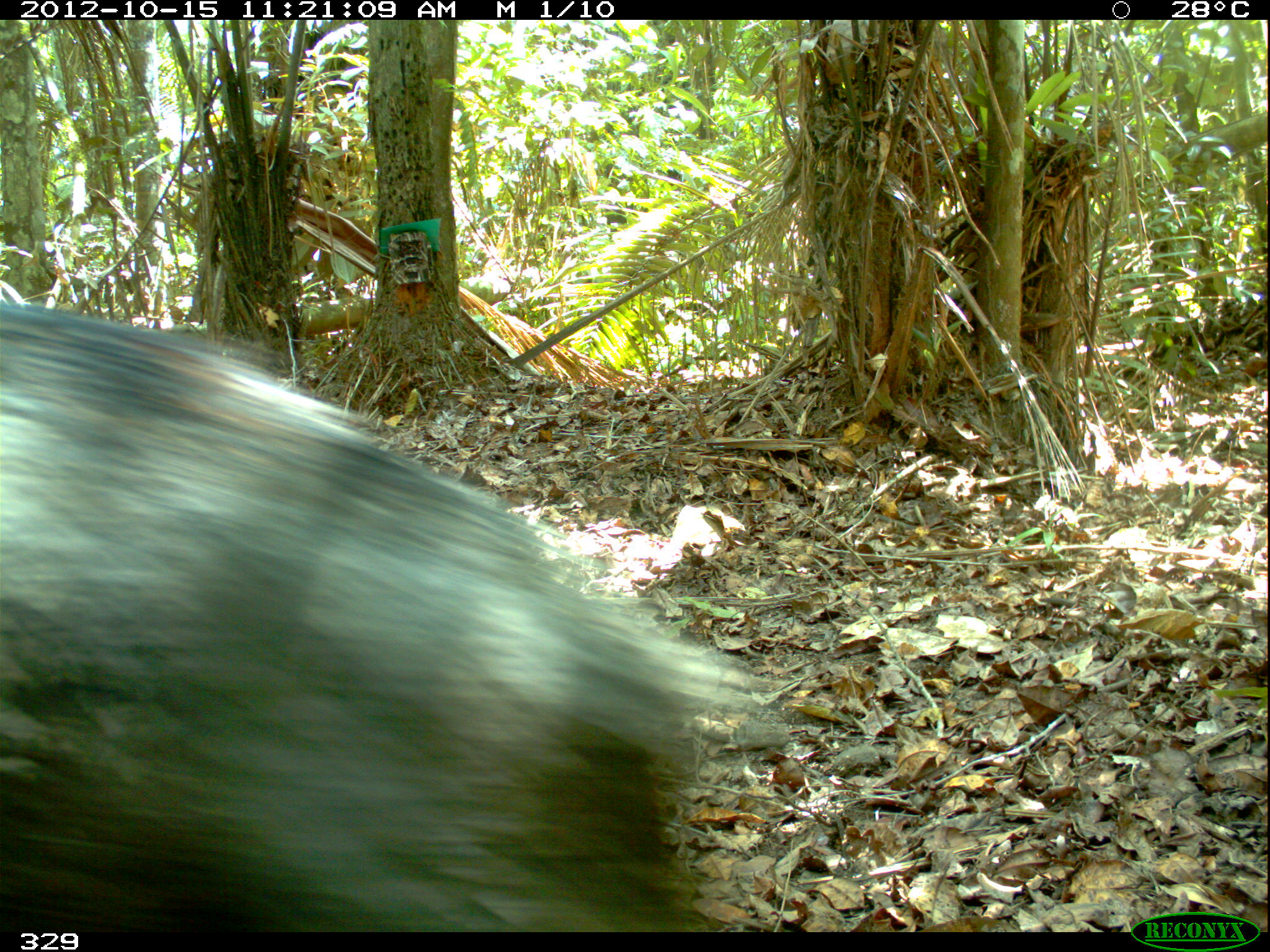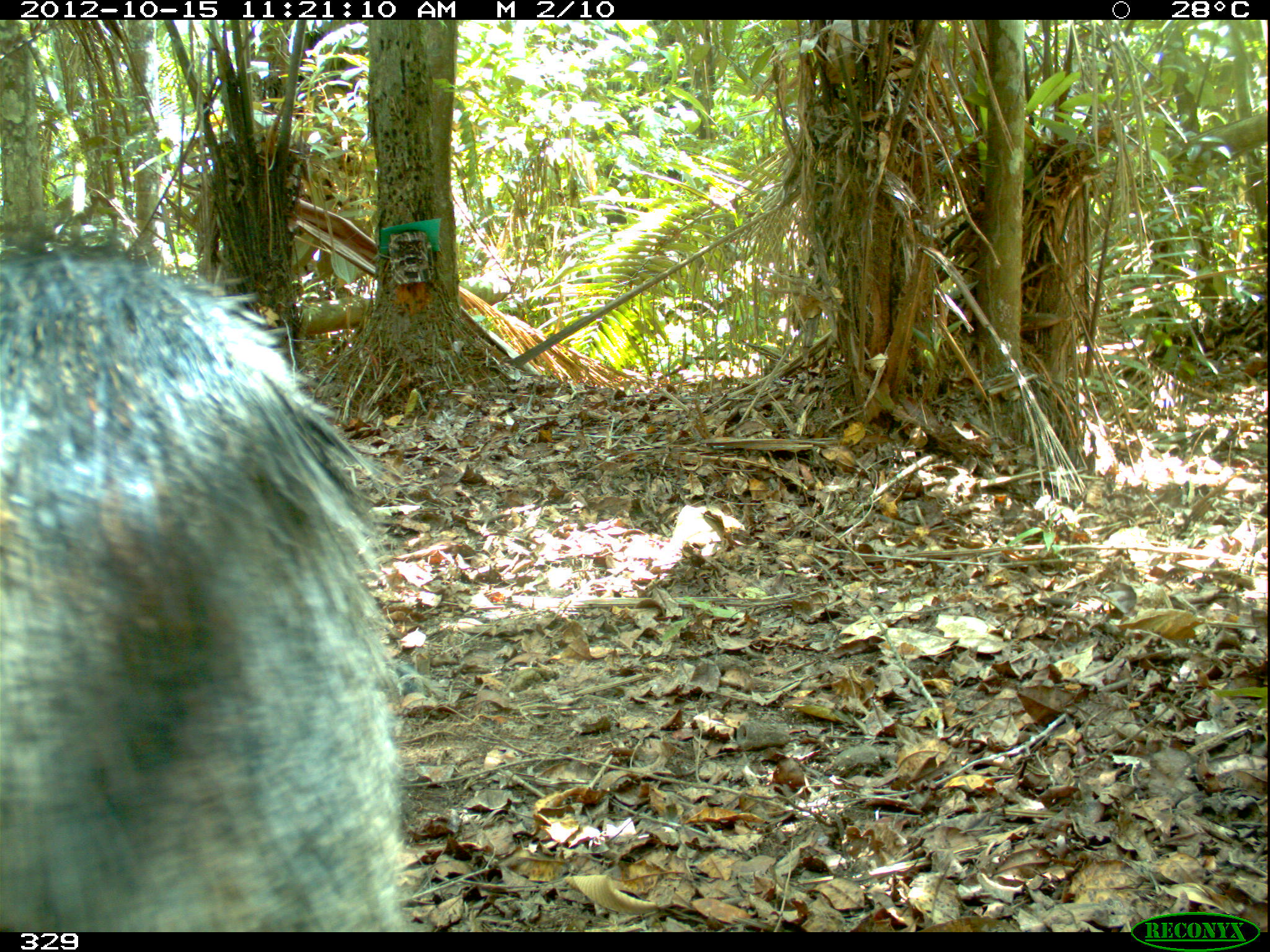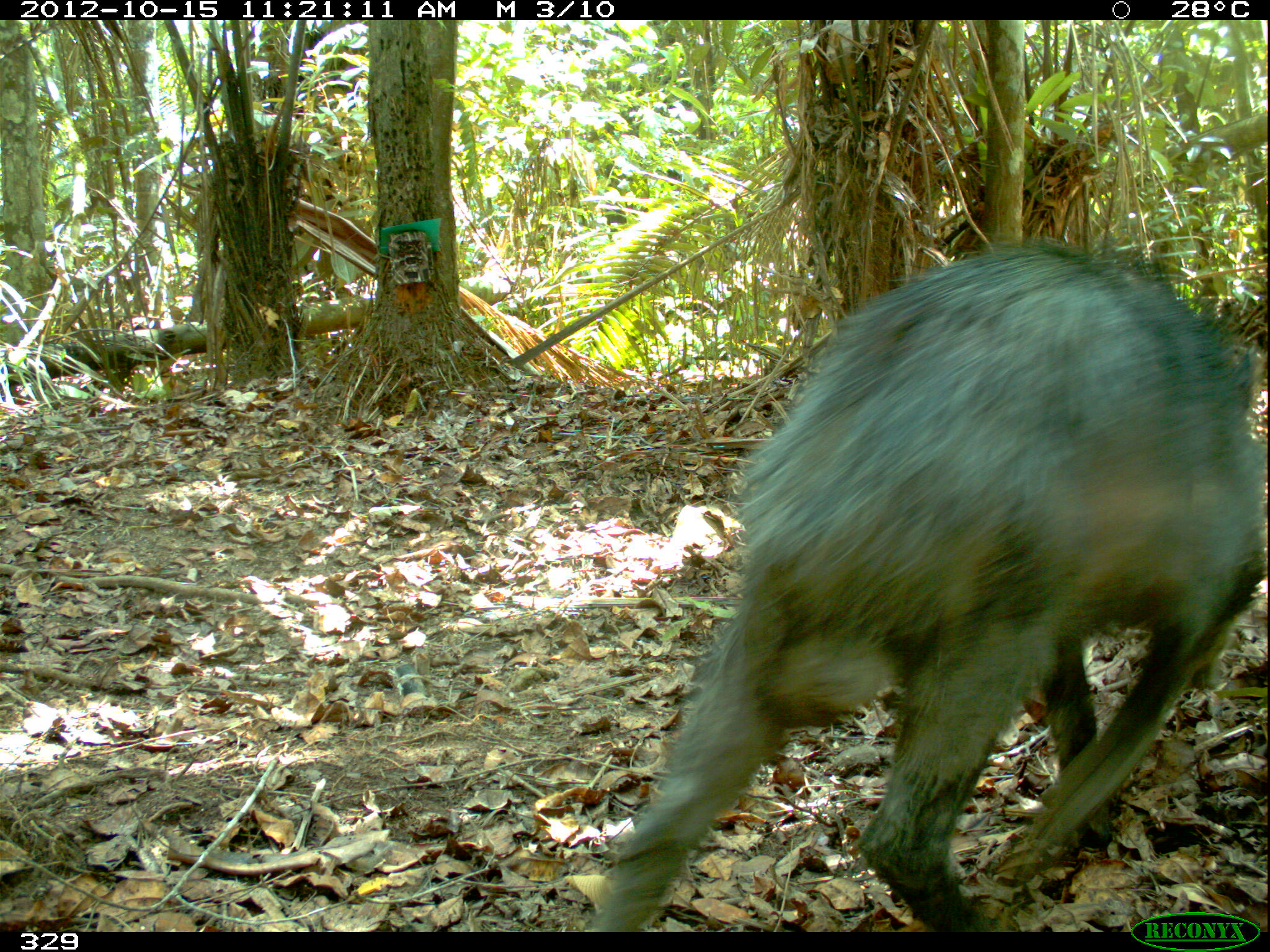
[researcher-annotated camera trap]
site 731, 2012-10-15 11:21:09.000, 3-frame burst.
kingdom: Animalia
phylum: Chordata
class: Mammalia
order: Artiodactyla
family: Tayassuidae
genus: Tayassu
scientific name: Tayassu pecari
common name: white-lipped peccary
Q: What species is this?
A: Tayassu pecari (white-lipped peccary).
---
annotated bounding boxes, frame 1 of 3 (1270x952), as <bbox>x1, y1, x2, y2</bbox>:
tayassu pecari: <bbox>0, 306, 792, 932</bbox>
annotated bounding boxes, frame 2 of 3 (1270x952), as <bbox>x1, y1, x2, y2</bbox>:
tayassu pecari: <bbox>0, 242, 405, 932</bbox>